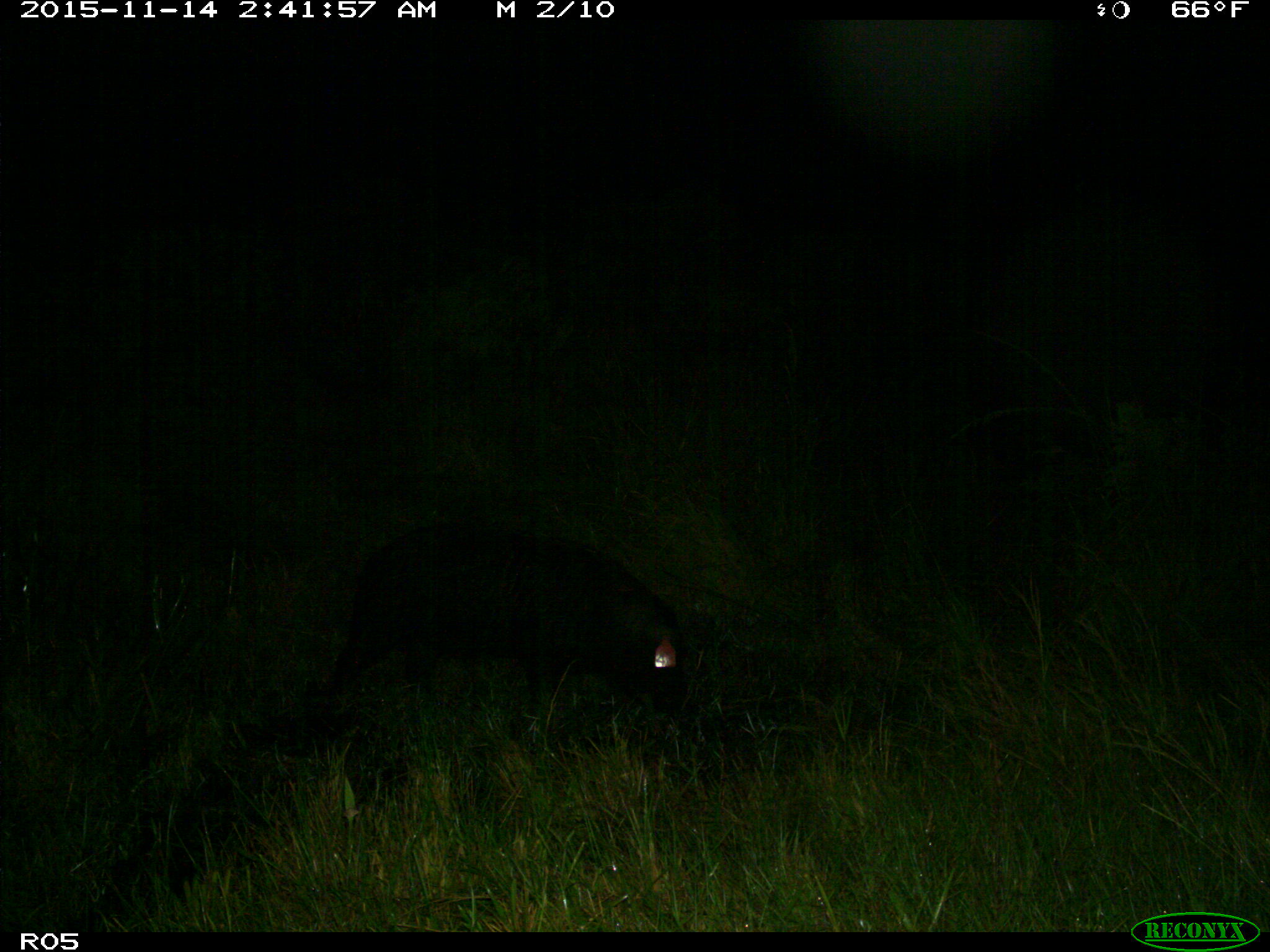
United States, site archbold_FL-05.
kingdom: Animalia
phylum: Chordata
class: Mammalia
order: Artiodactyla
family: Suidae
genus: Sus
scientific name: Sus scrofa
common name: wild boar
Sus scrofa (wild boar).